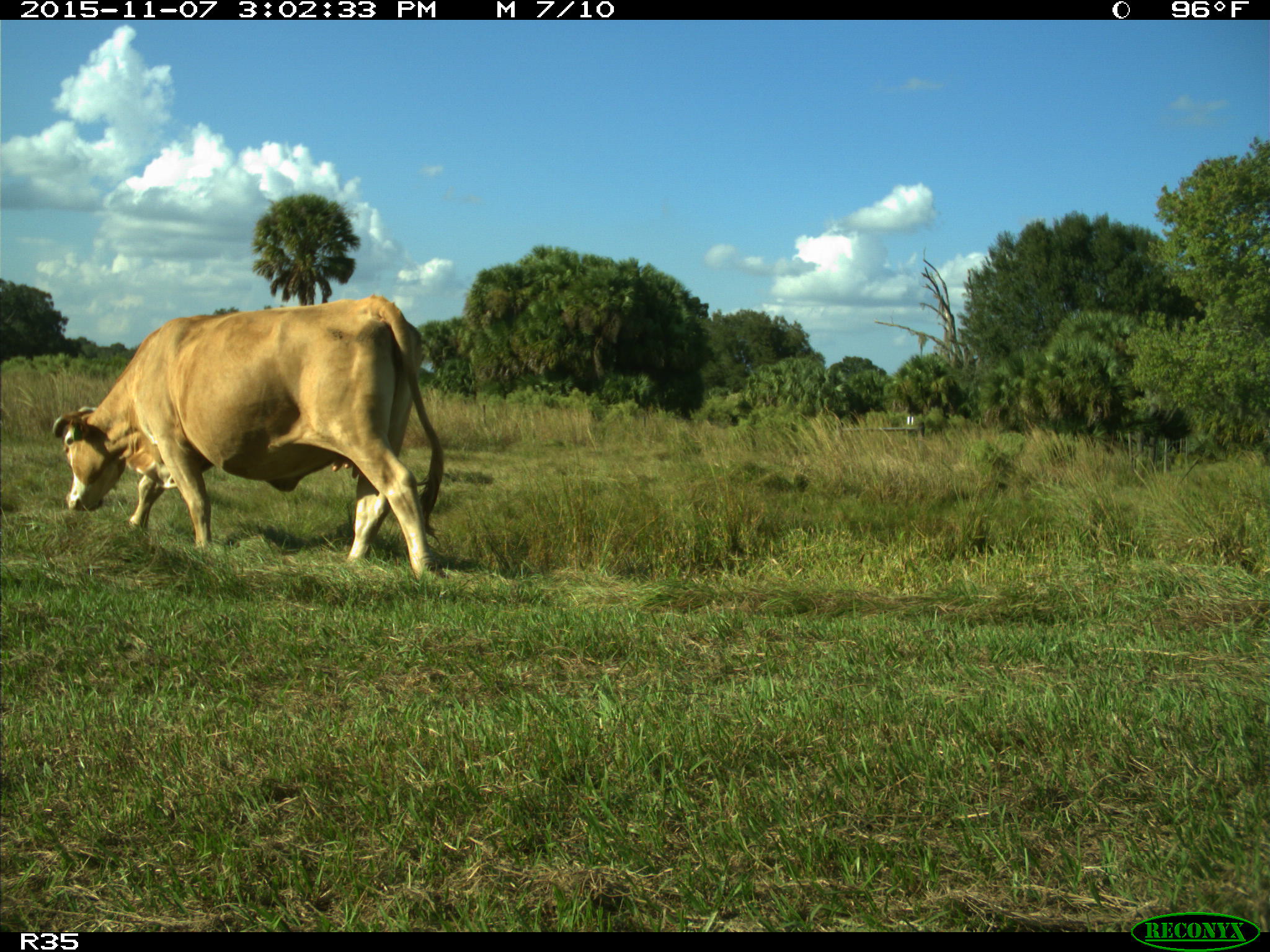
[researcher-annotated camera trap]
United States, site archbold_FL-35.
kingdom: Animalia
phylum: Chordata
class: Mammalia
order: Artiodactyla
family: Bovidae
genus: Bos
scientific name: Bos taurus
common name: domestic cow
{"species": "Bos taurus (domestic cow)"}